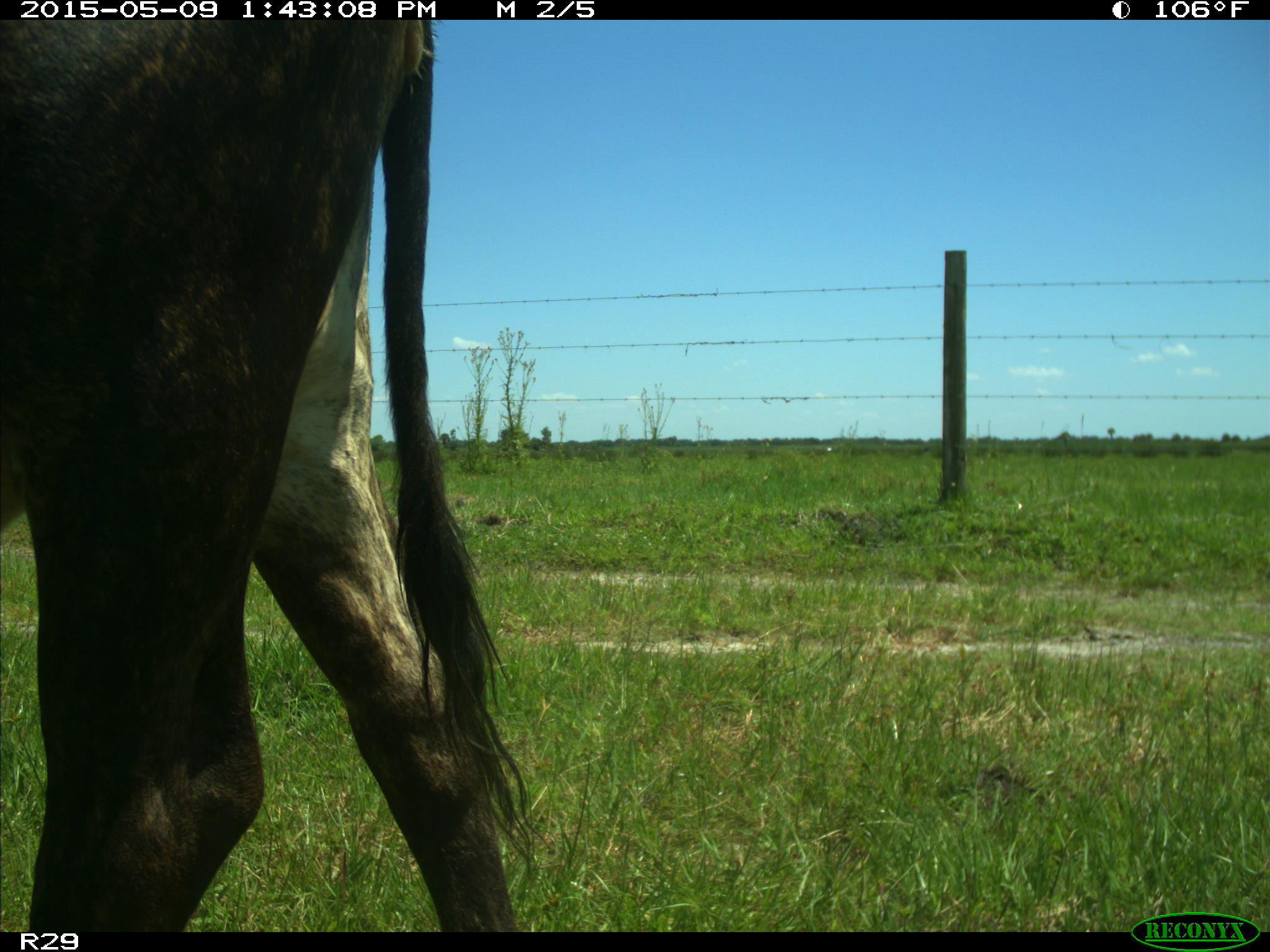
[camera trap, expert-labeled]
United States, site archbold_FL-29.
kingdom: Animalia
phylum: Chordata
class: Mammalia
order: Artiodactyla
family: Bovidae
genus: Bos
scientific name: Bos taurus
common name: domestic cow